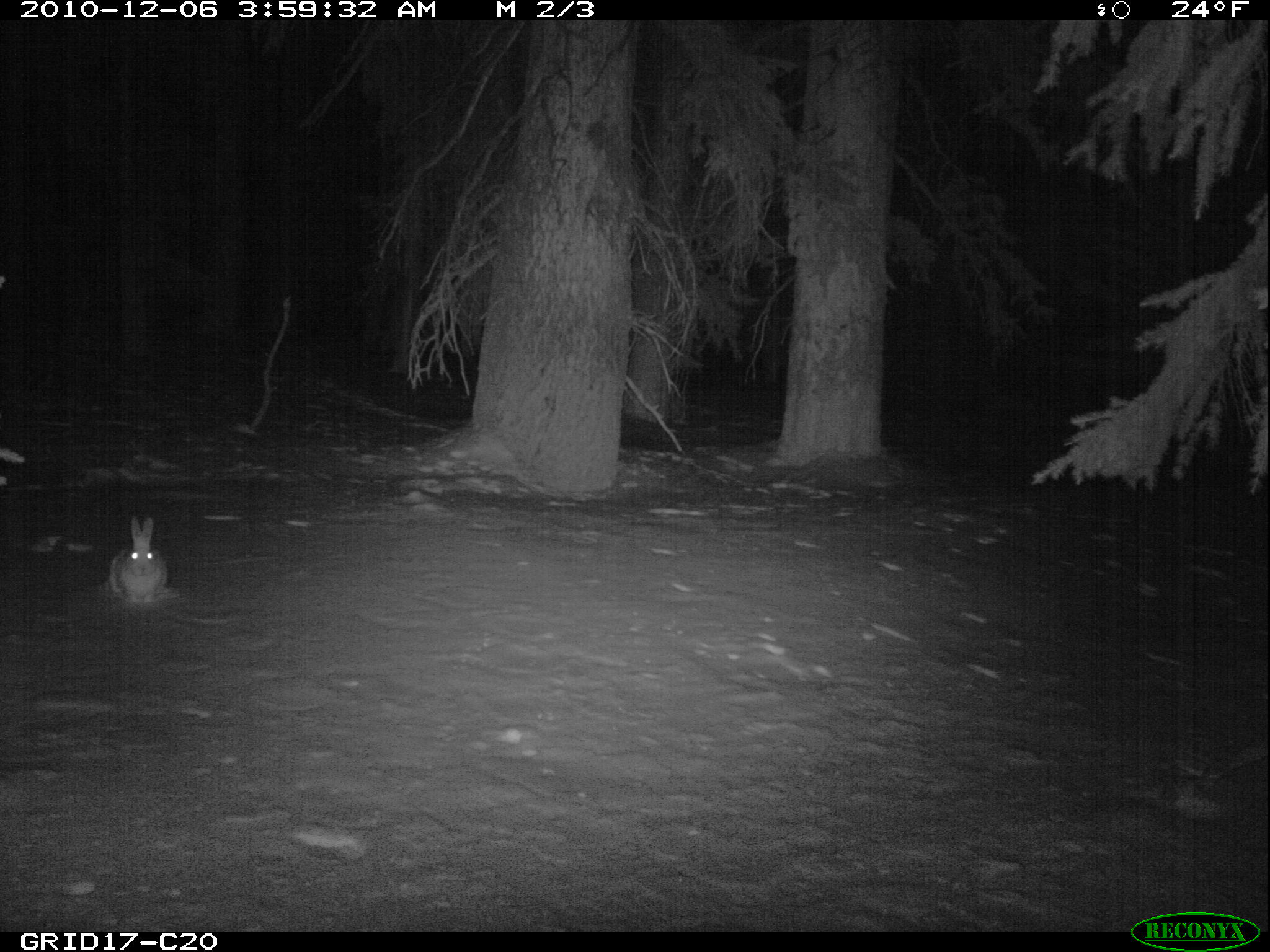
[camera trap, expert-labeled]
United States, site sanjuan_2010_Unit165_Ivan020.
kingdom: Animalia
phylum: Chordata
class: Mammalia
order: Lagomorpha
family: Leporidae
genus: Lepus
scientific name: Lepus americanus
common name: snowshoe hare